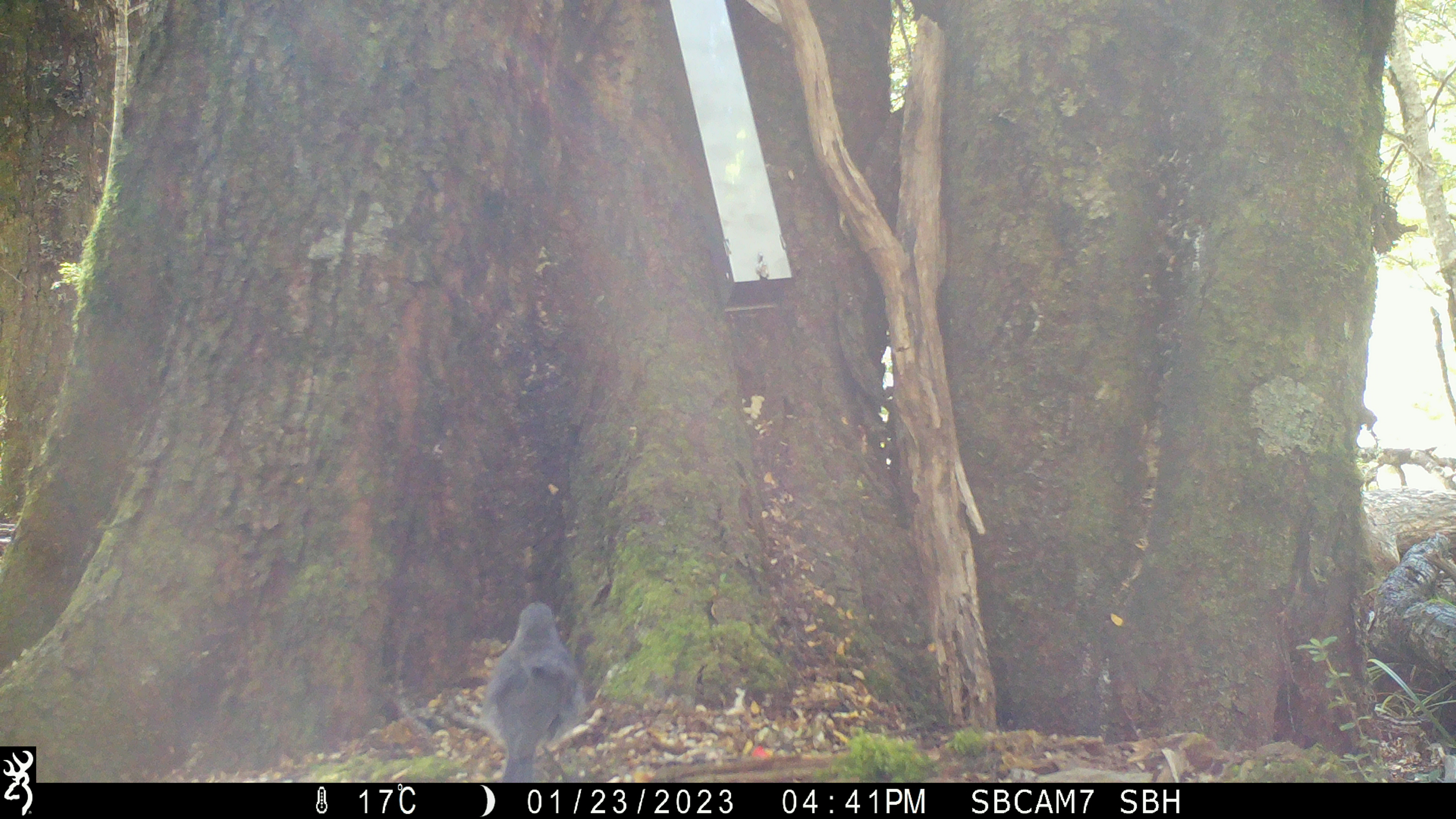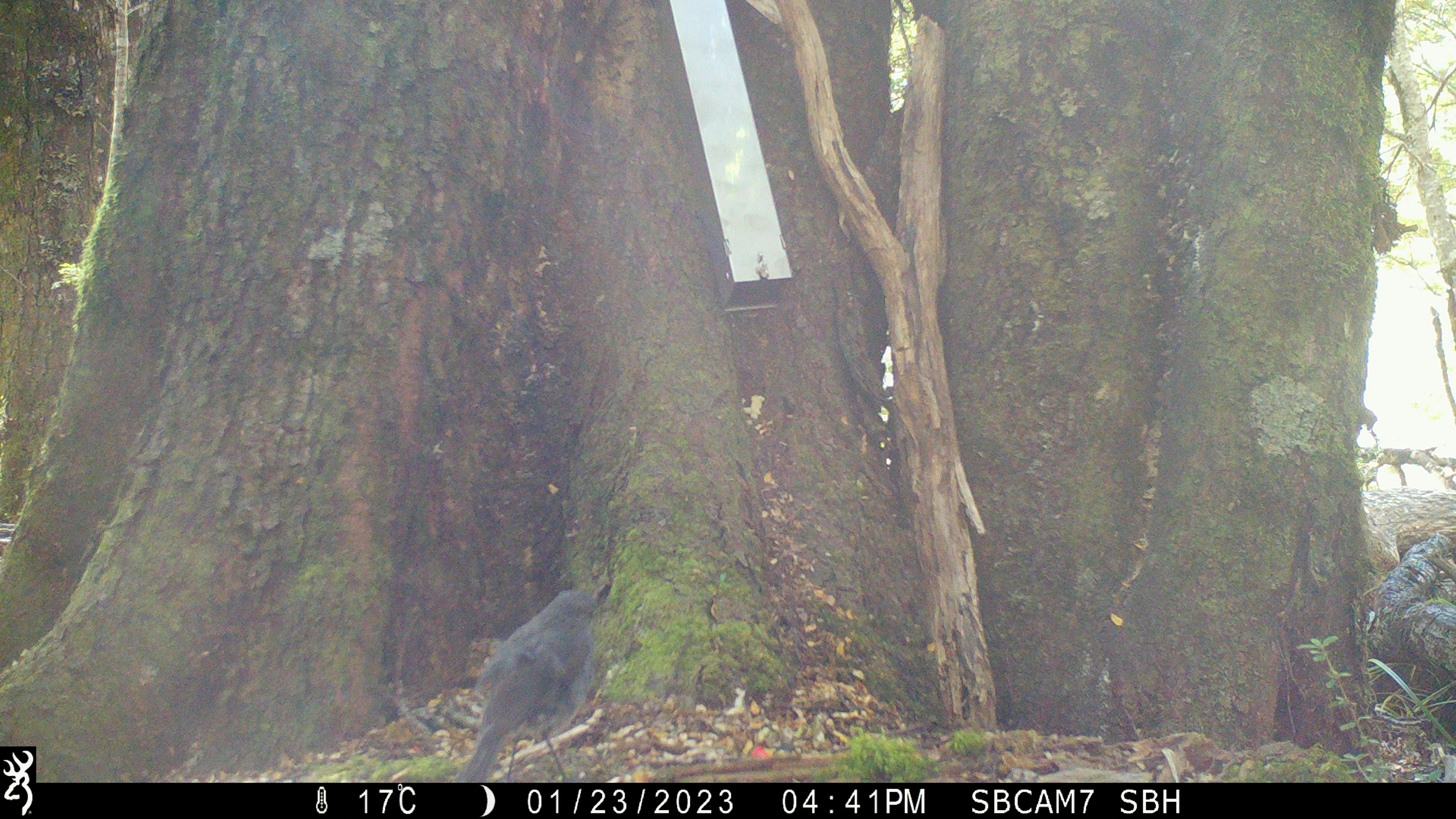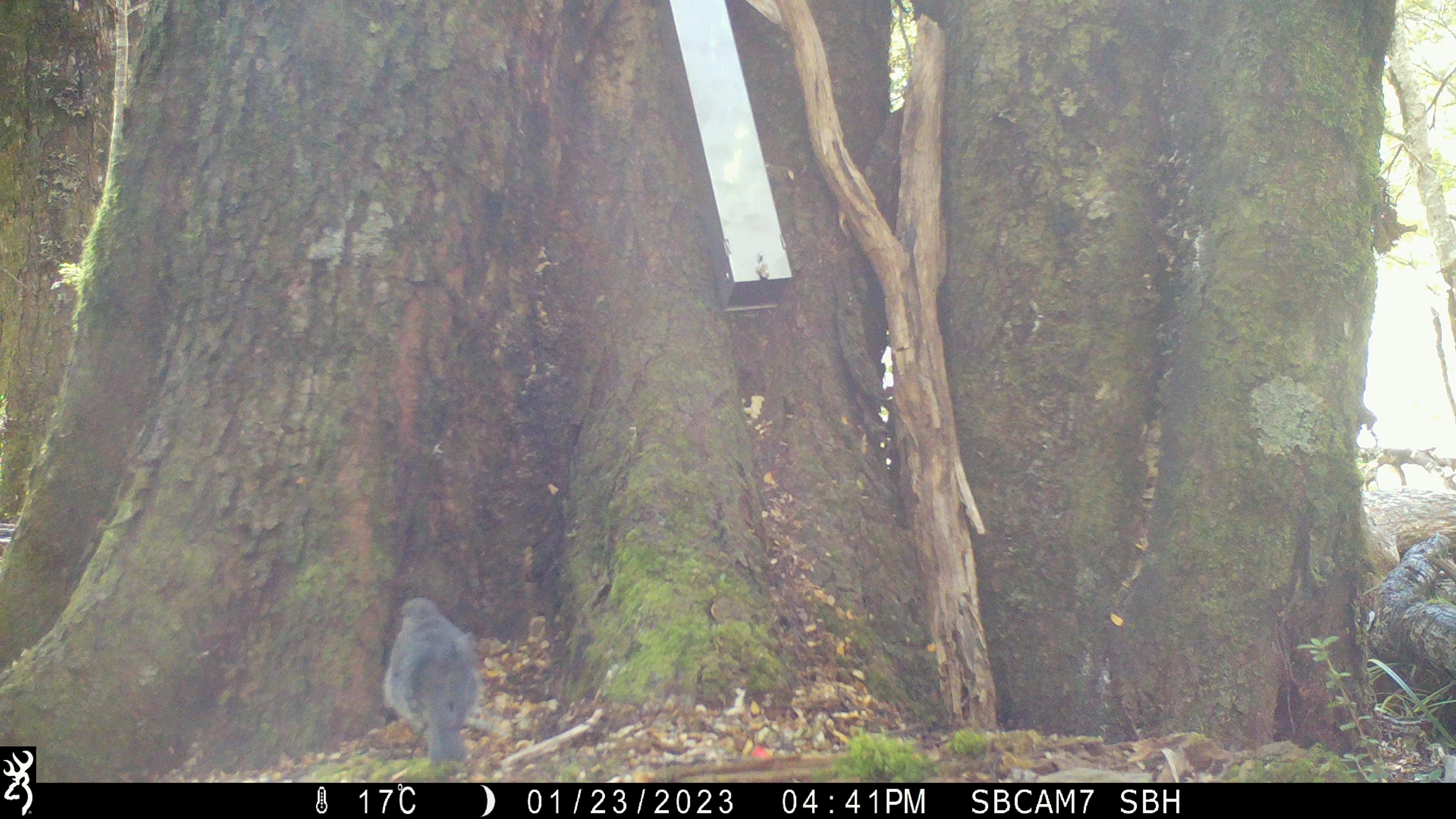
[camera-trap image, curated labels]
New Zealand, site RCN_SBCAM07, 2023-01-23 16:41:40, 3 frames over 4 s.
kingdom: Animalia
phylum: Chordata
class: Aves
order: Passeriformes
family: Petroicidae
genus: Petroica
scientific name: Petroica australis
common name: new zealand robin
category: robin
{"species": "robin (new zealand robin) (Petroica australis)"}